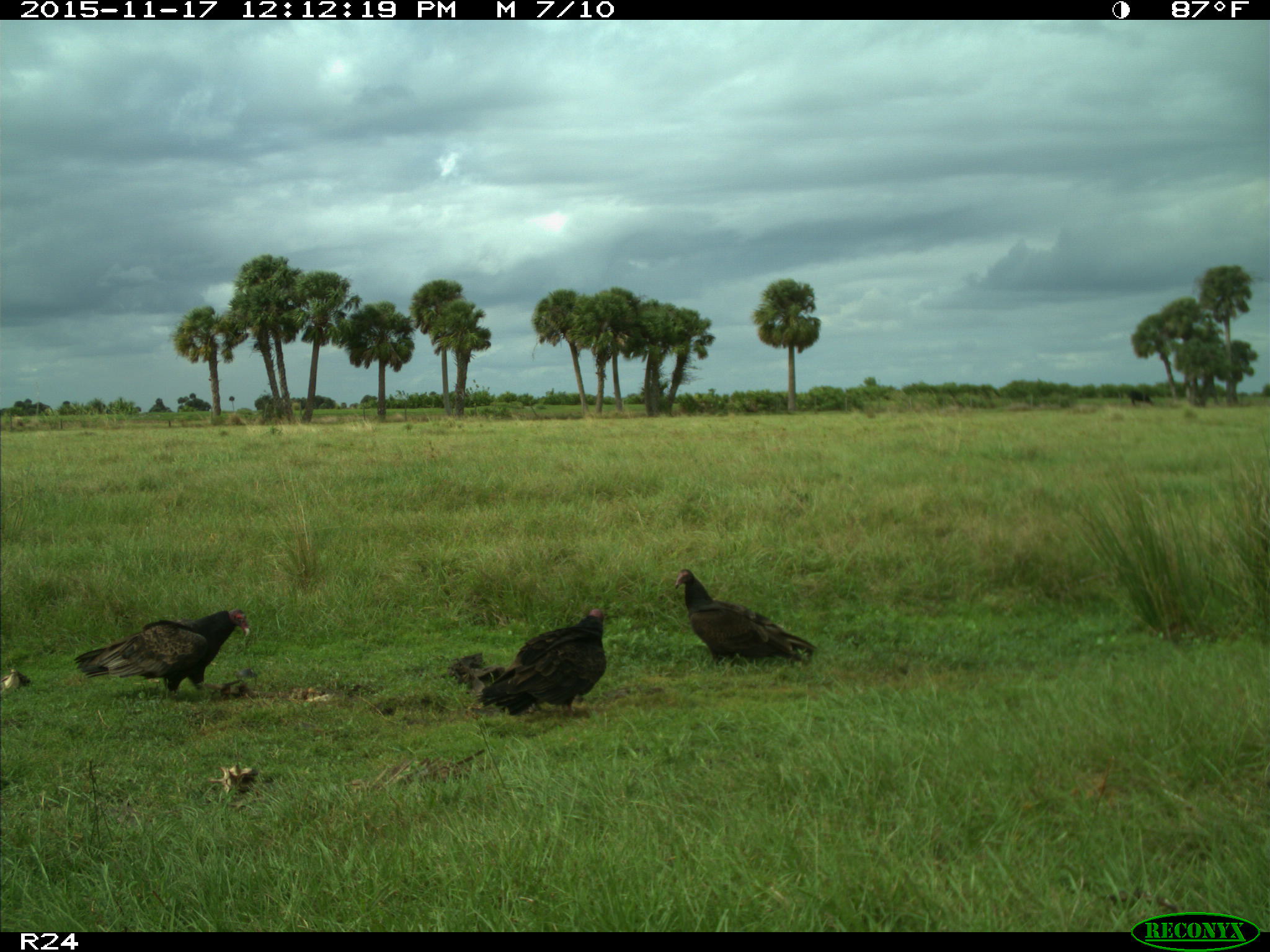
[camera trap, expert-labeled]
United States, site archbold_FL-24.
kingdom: Animalia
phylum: Chordata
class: Aves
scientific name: Aves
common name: birds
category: unidentified bird